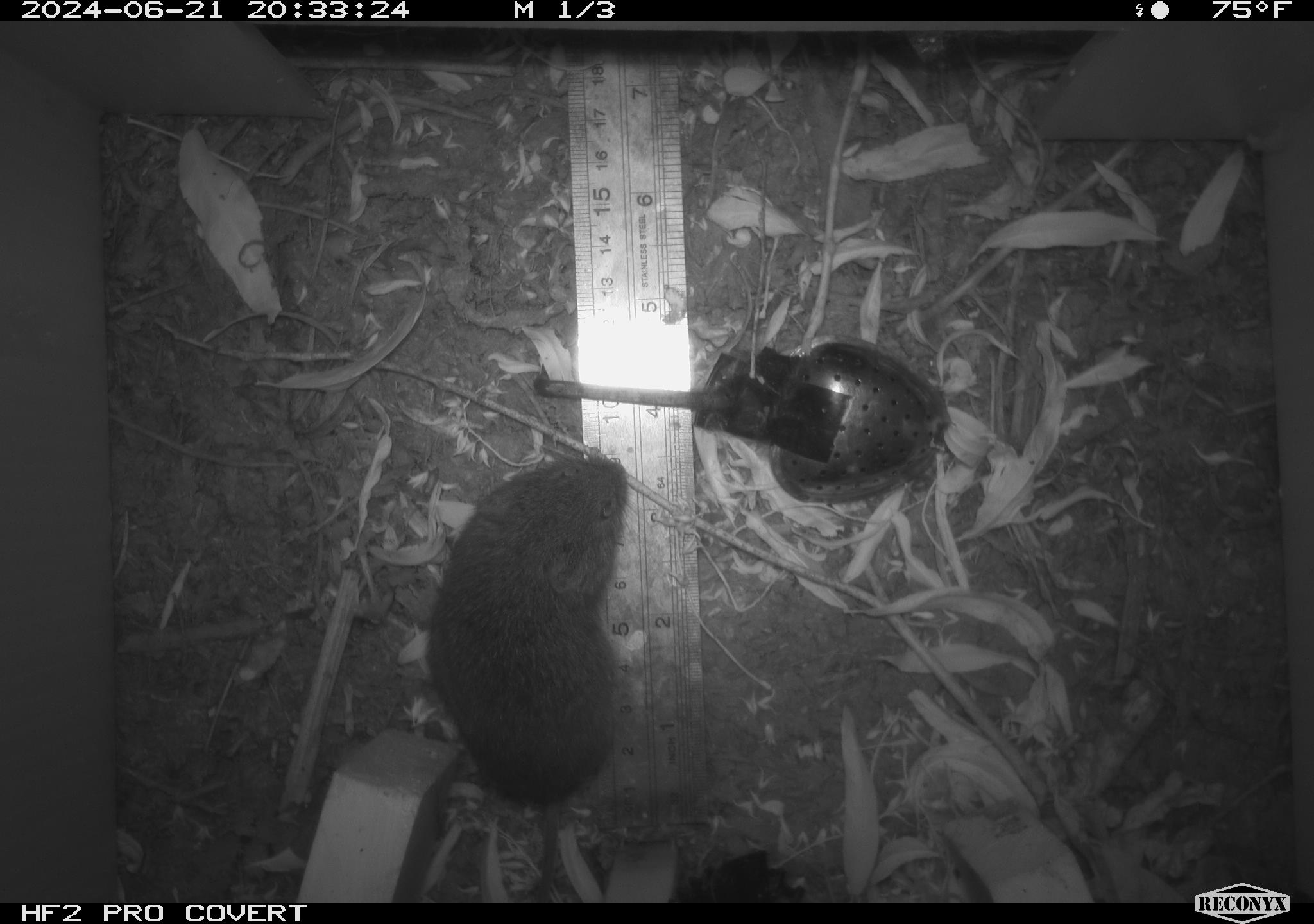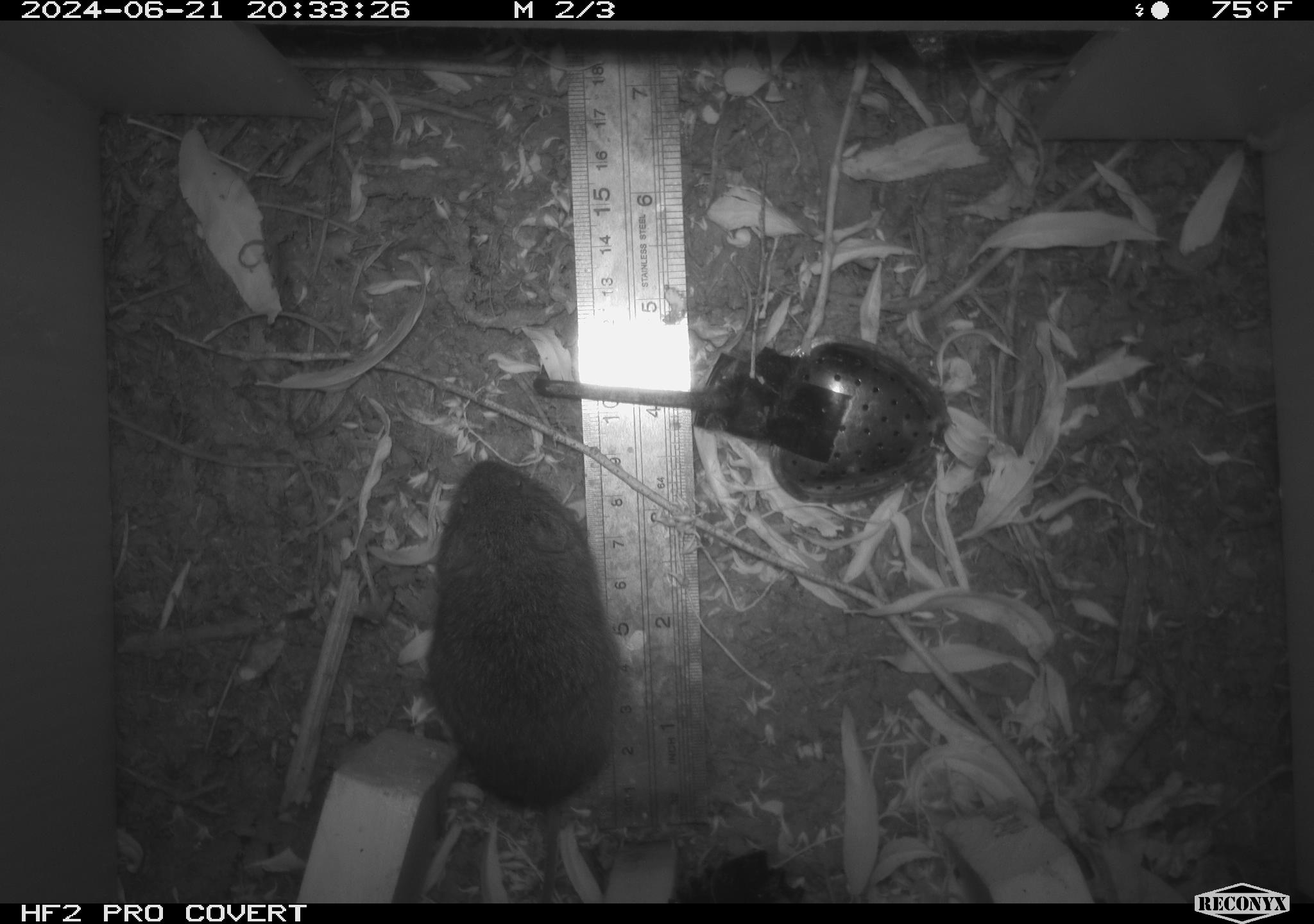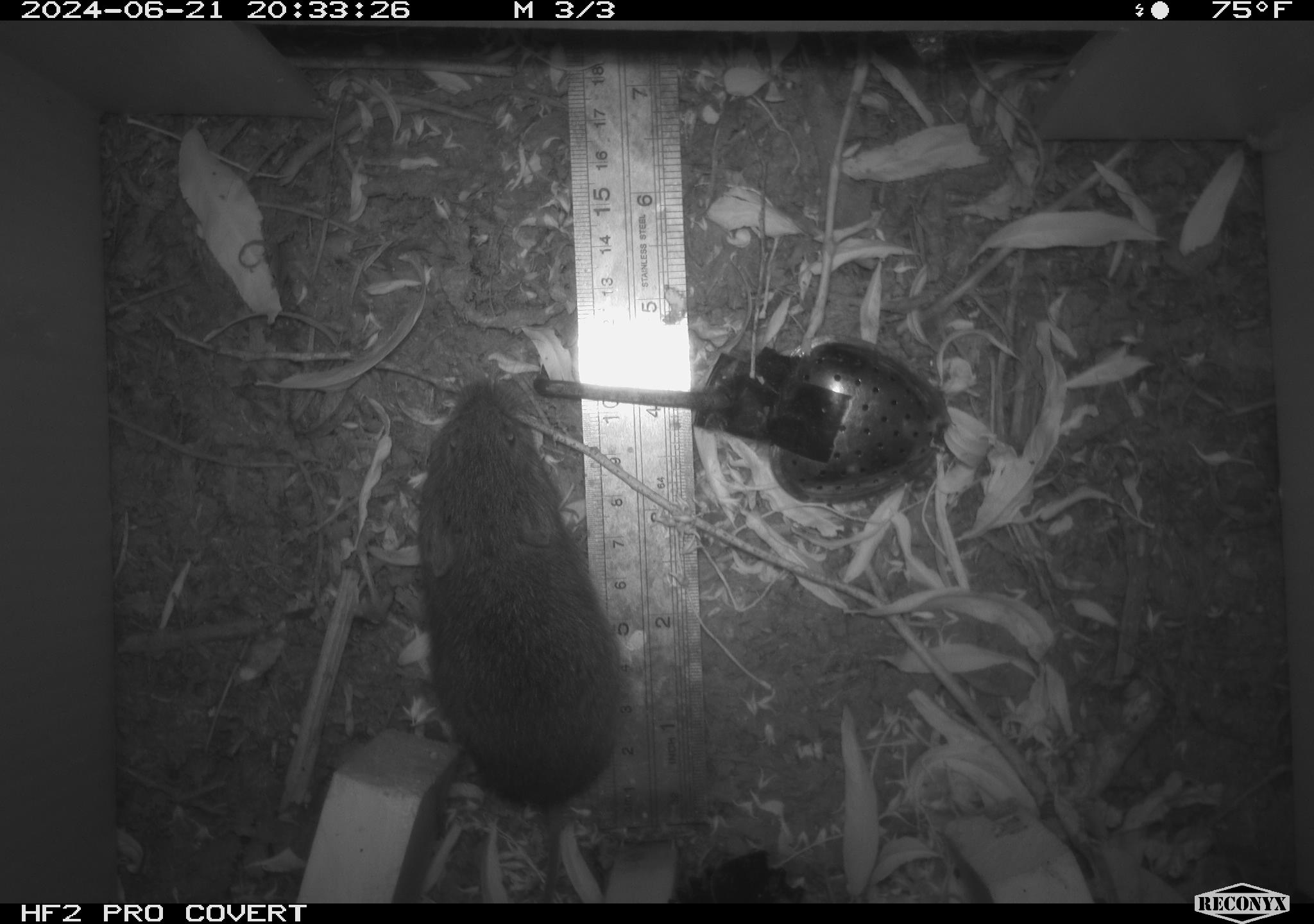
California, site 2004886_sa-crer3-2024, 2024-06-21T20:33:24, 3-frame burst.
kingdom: Animalia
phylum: Chordata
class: Mammalia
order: Rodentia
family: Cricetidae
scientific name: Arvicolinae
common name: voles, lemmings, and muskrats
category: arvicolinae subfamily